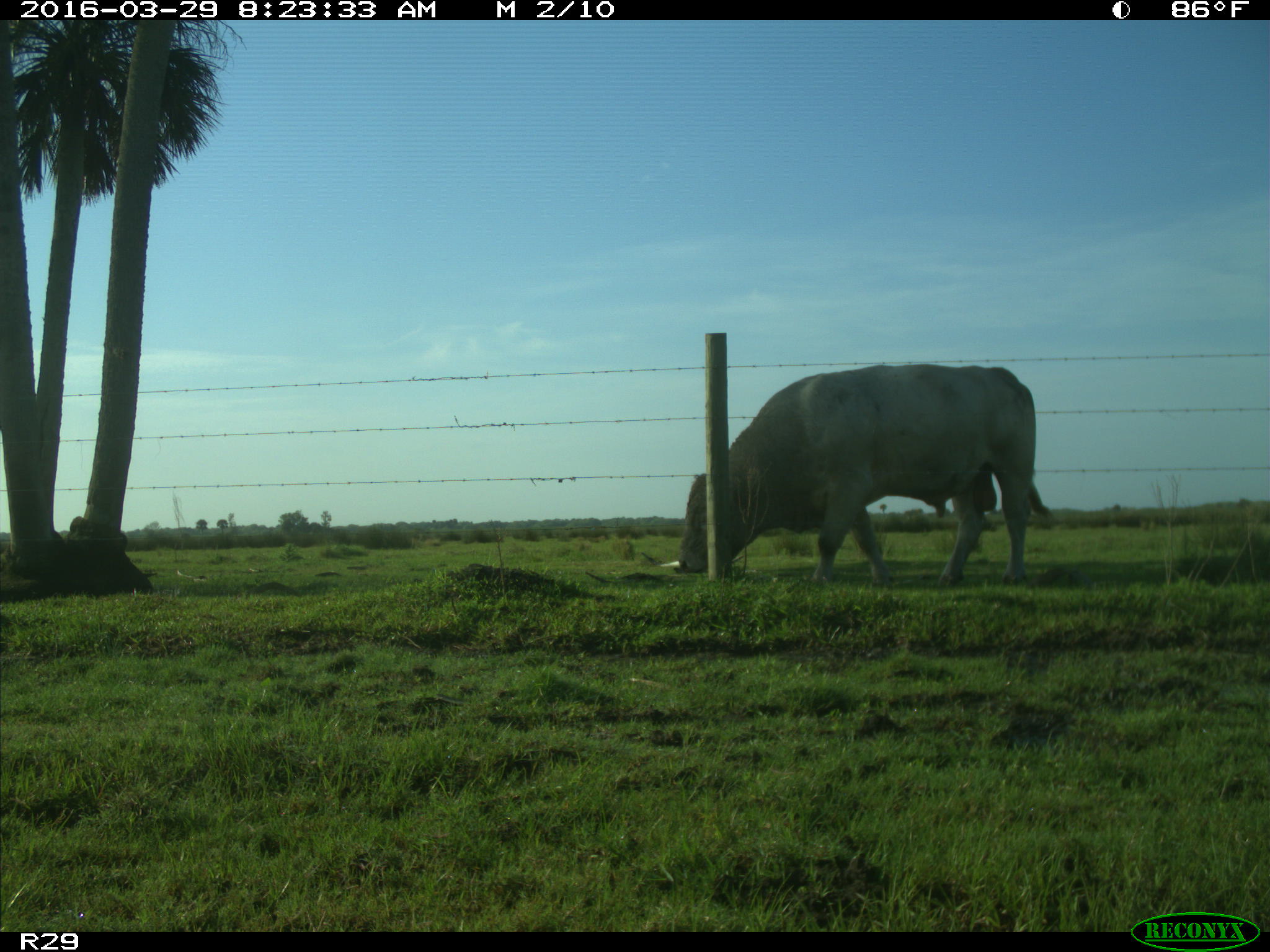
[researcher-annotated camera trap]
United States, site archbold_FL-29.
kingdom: Animalia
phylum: Chordata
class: Mammalia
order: Artiodactyla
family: Bovidae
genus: Bos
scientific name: Bos taurus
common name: domestic cow